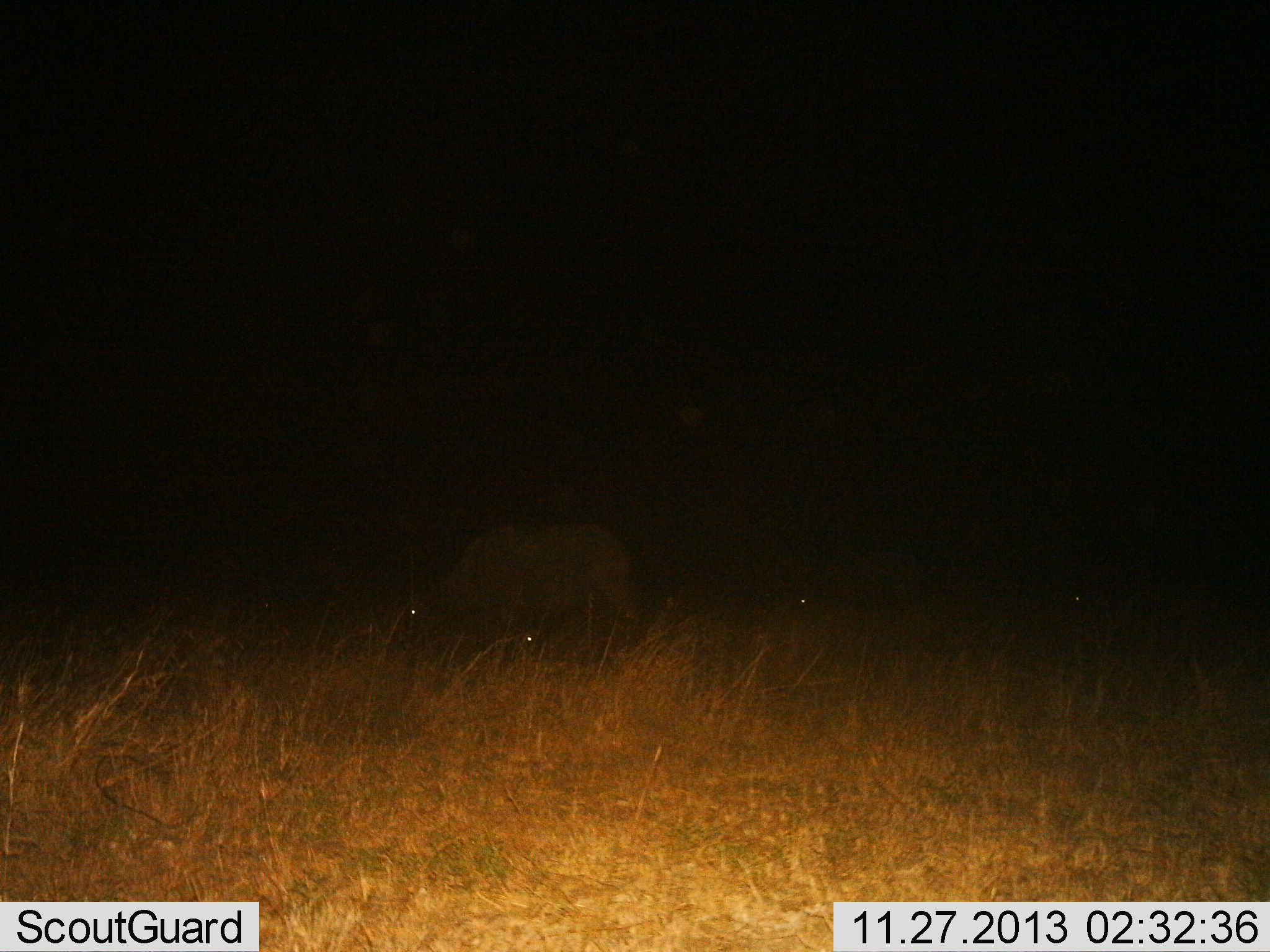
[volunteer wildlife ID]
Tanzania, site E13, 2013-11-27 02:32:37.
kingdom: Animalia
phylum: Chordata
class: Mammalia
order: Artiodactyla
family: Bovidae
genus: Syncerus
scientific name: Syncerus caffer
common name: cape buffalo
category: buffalo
Buffalo (cape buffalo) (Syncerus caffer), count 2. Behavior (volunteer vote fractions): standing 30%, resting 10%, moving 0%, interacting 0%. Young present (vote fraction): 0%. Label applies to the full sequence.